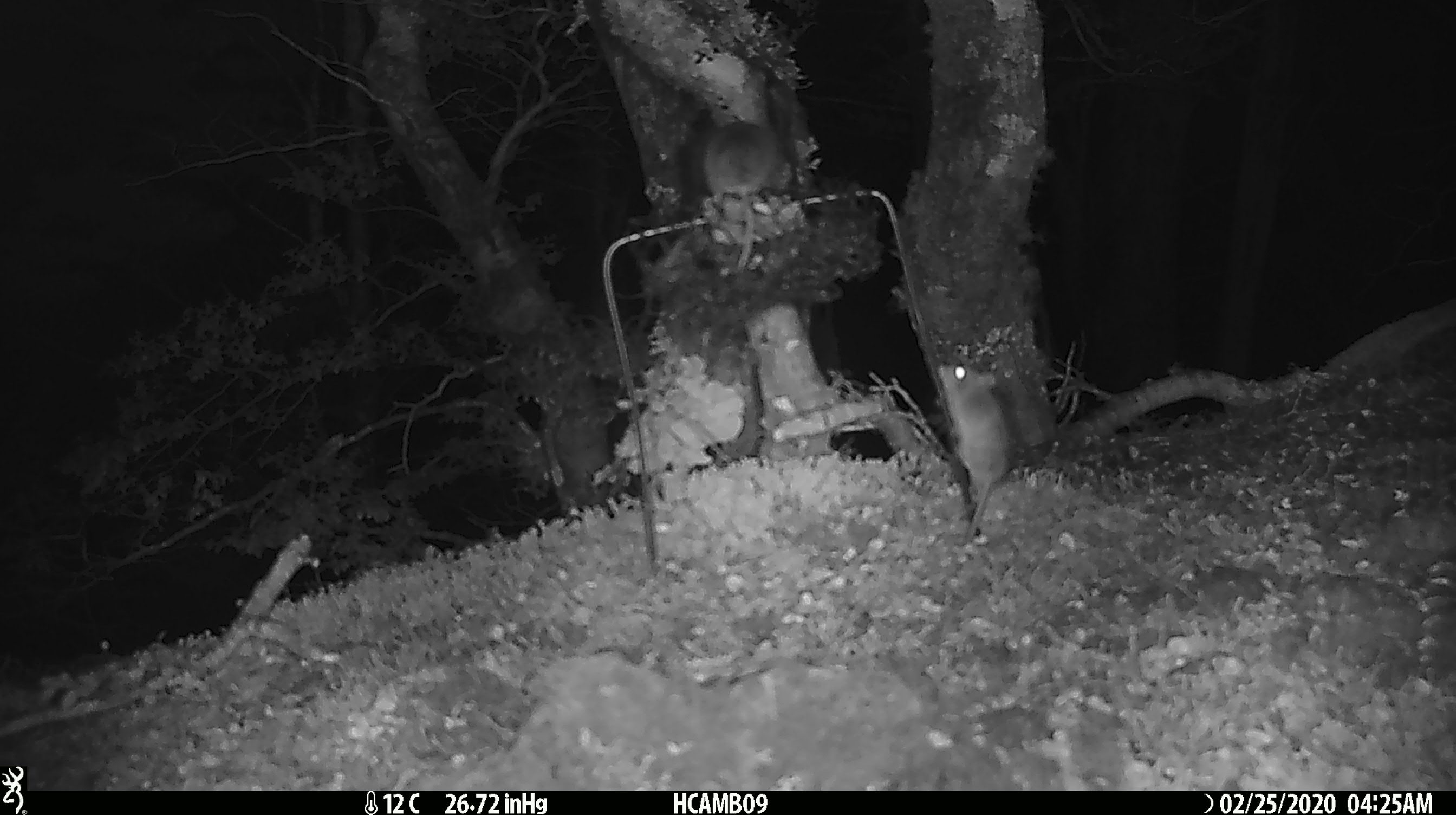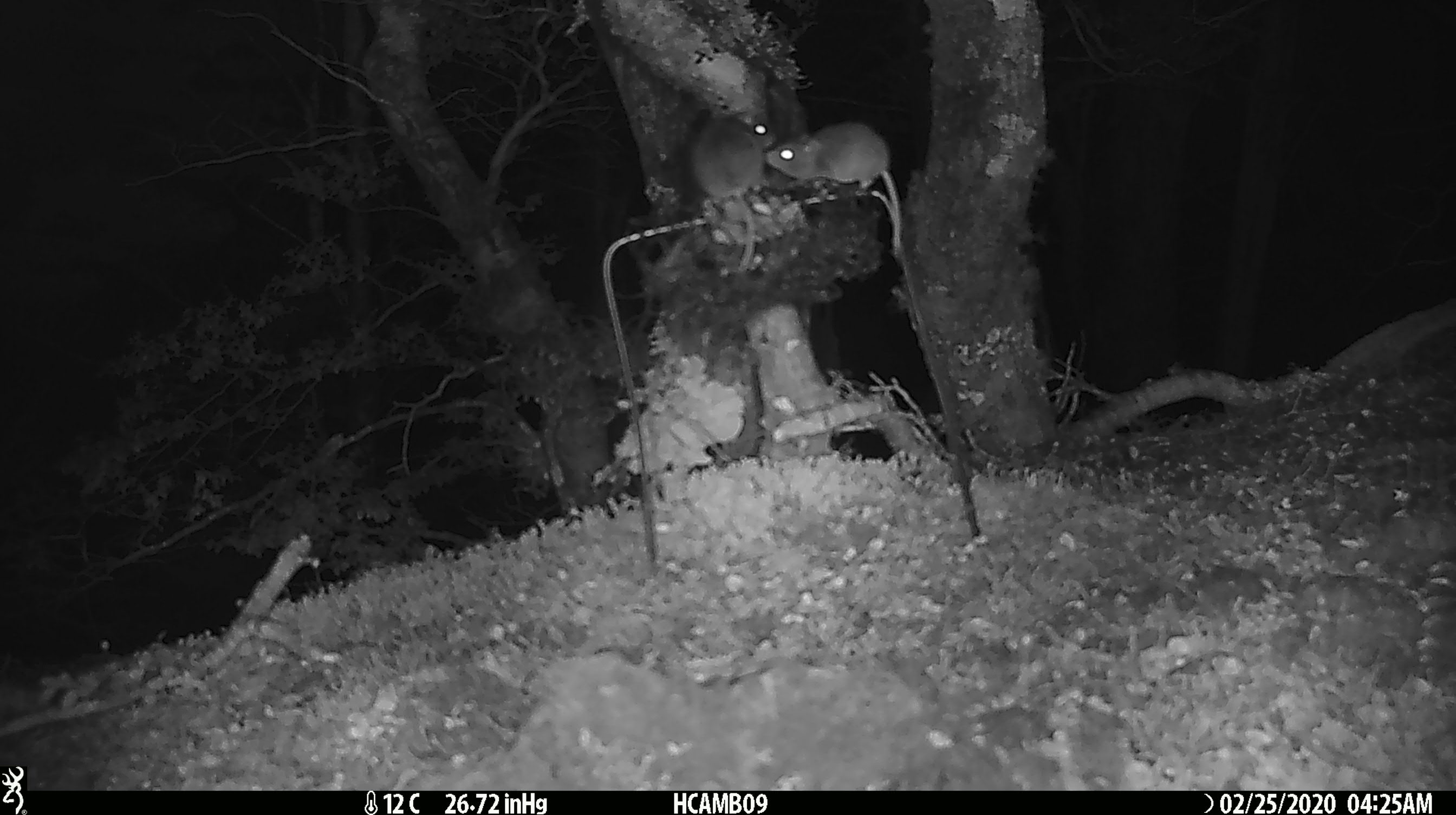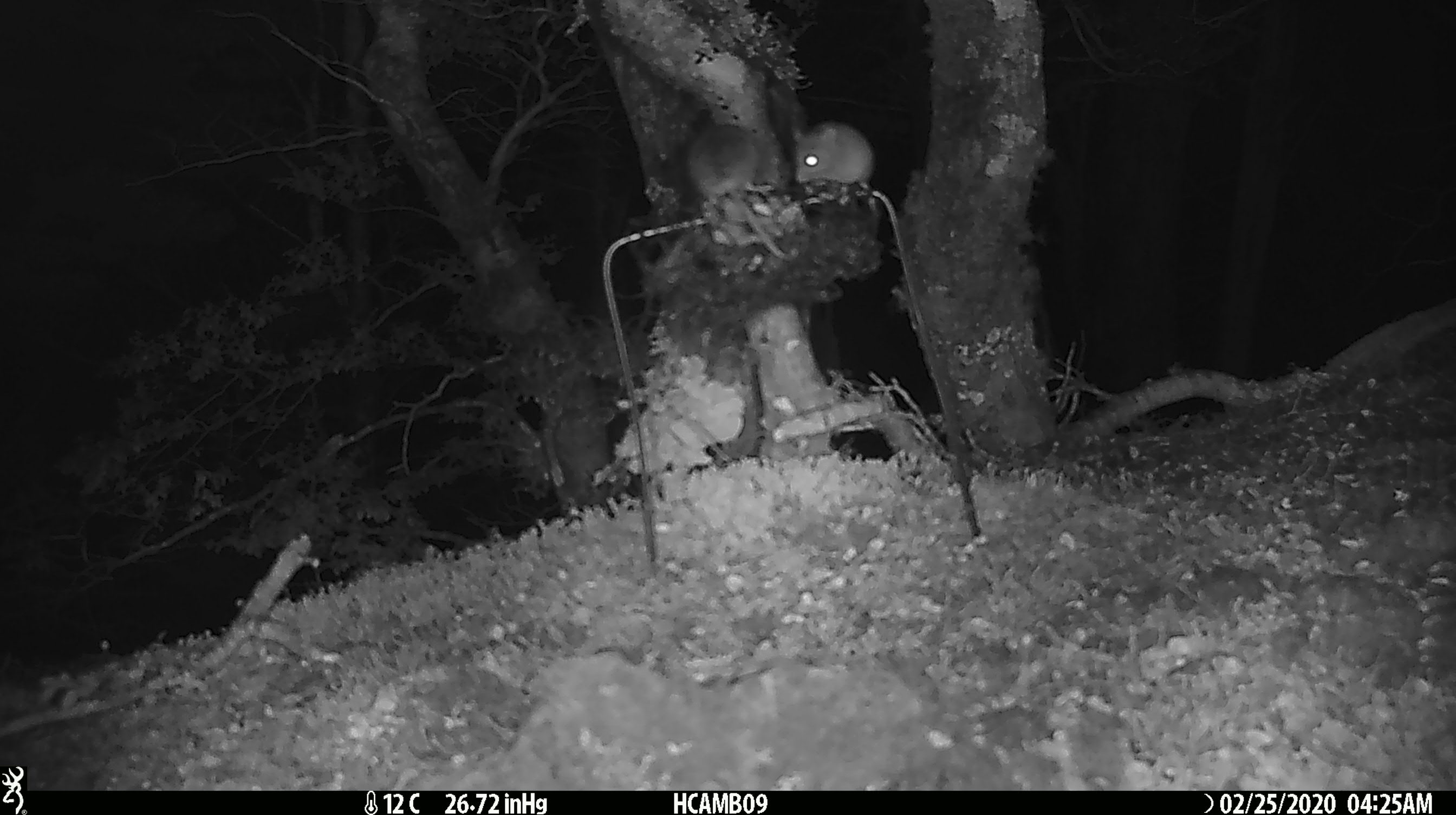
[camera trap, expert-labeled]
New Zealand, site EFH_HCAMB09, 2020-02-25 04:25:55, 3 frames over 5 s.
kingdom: Animalia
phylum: Chordata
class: Mammalia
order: Rodentia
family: Muridae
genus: Mus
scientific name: Mus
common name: mouse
Mouse (Mus).